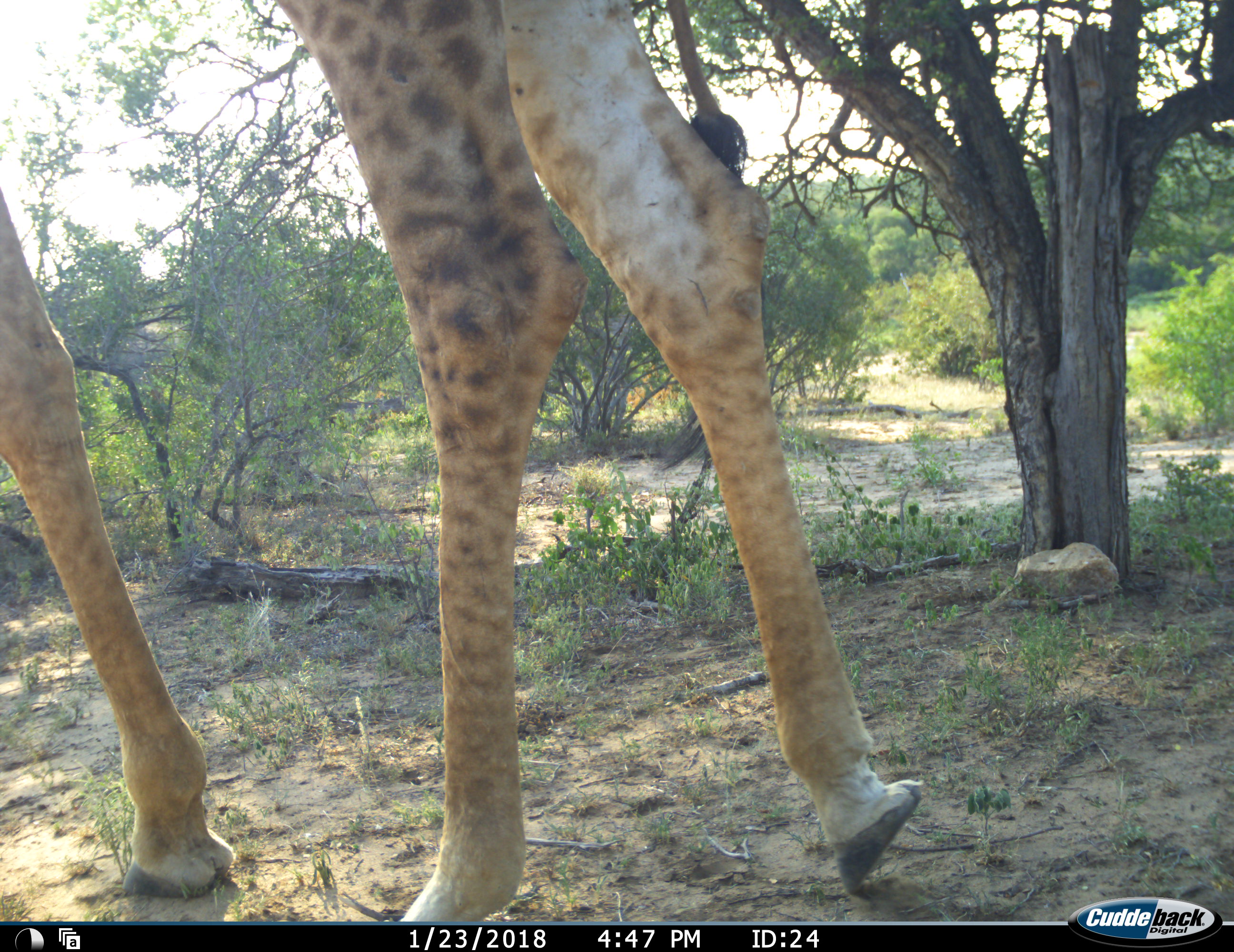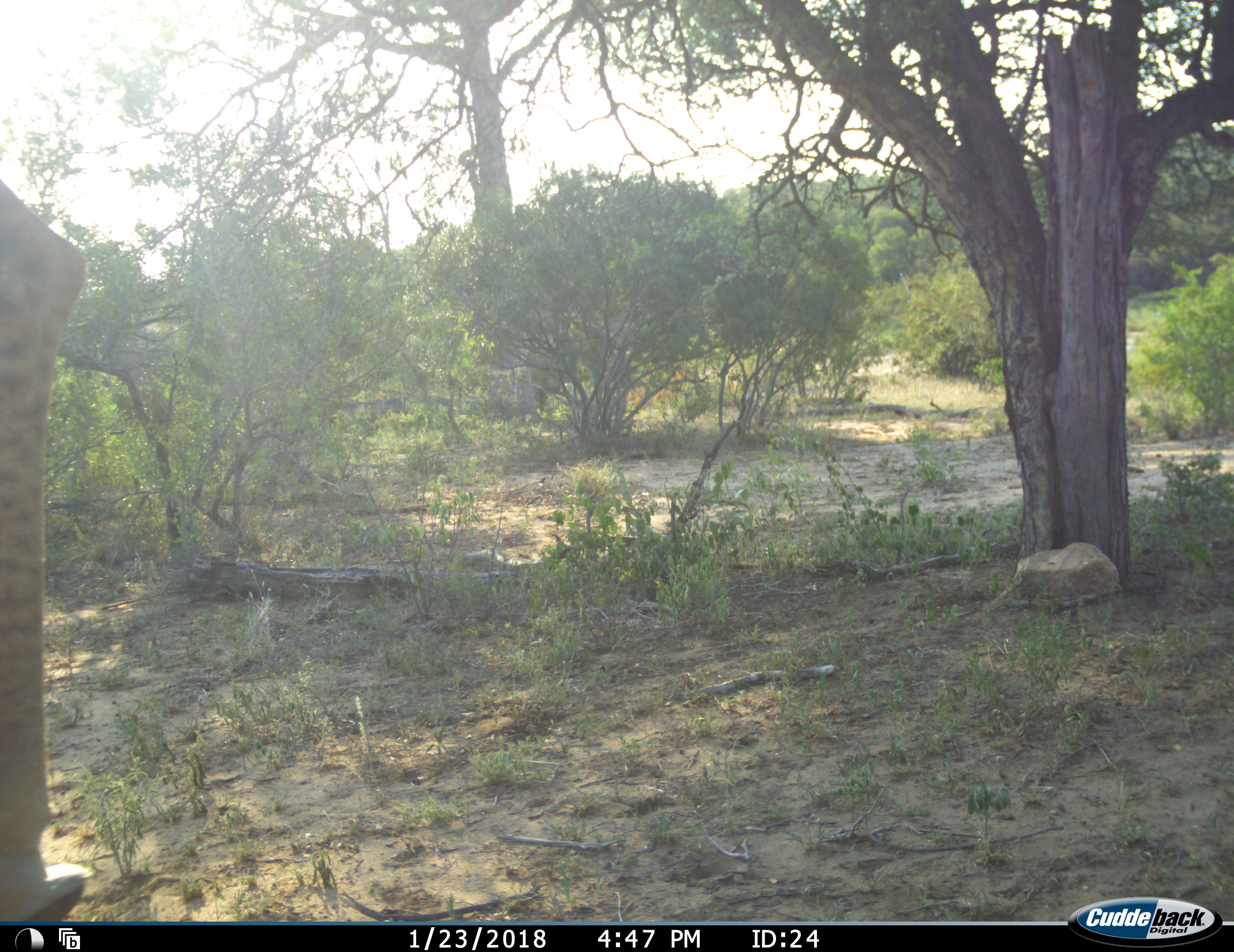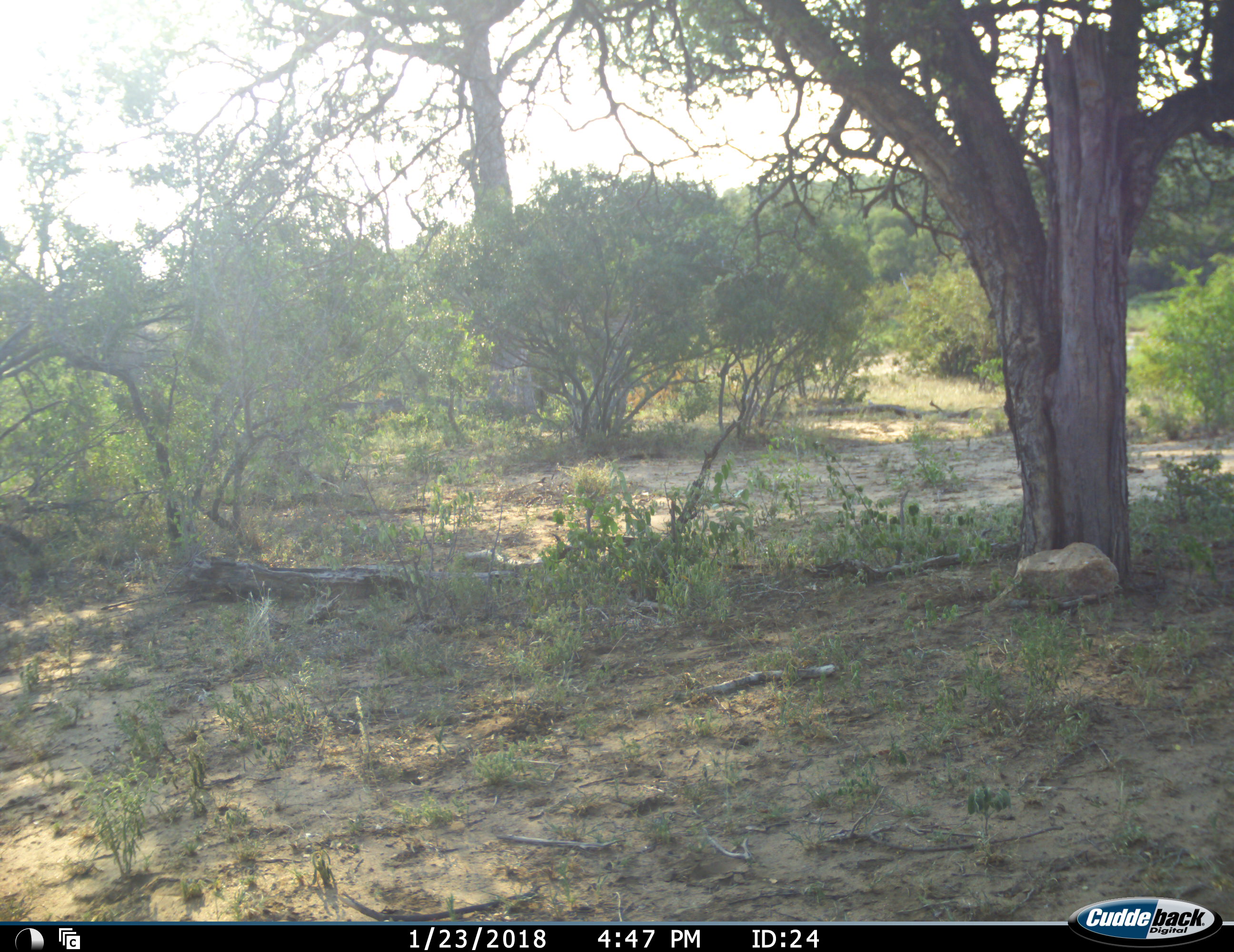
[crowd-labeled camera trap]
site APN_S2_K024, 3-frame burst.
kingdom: Animalia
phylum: Chordata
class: Mammalia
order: Artiodactyla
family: Giraffidae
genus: Giraffa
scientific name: Giraffa camelopardalis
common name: giraffe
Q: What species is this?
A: Giraffe (Giraffa camelopardalis).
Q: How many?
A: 1.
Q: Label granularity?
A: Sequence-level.